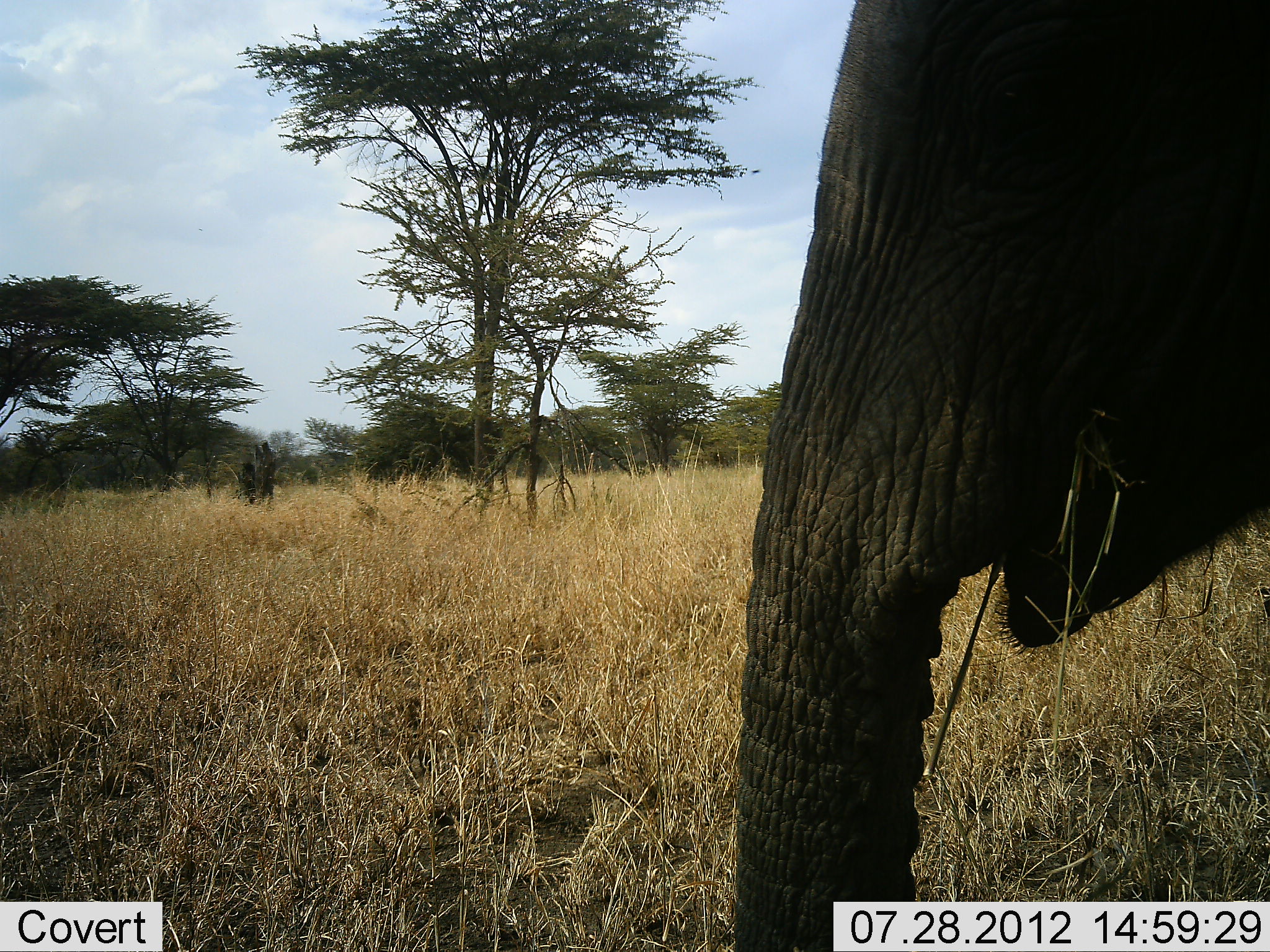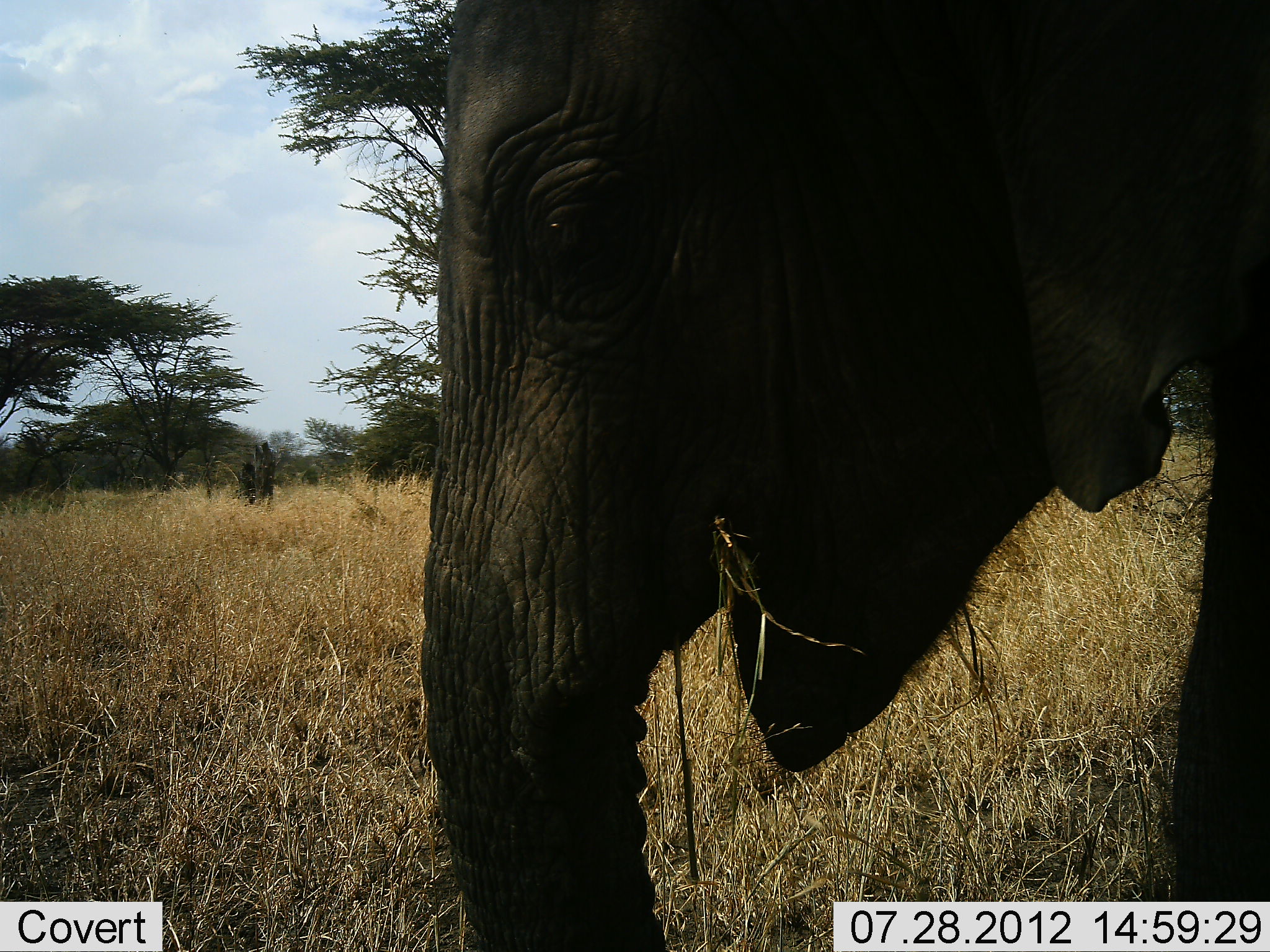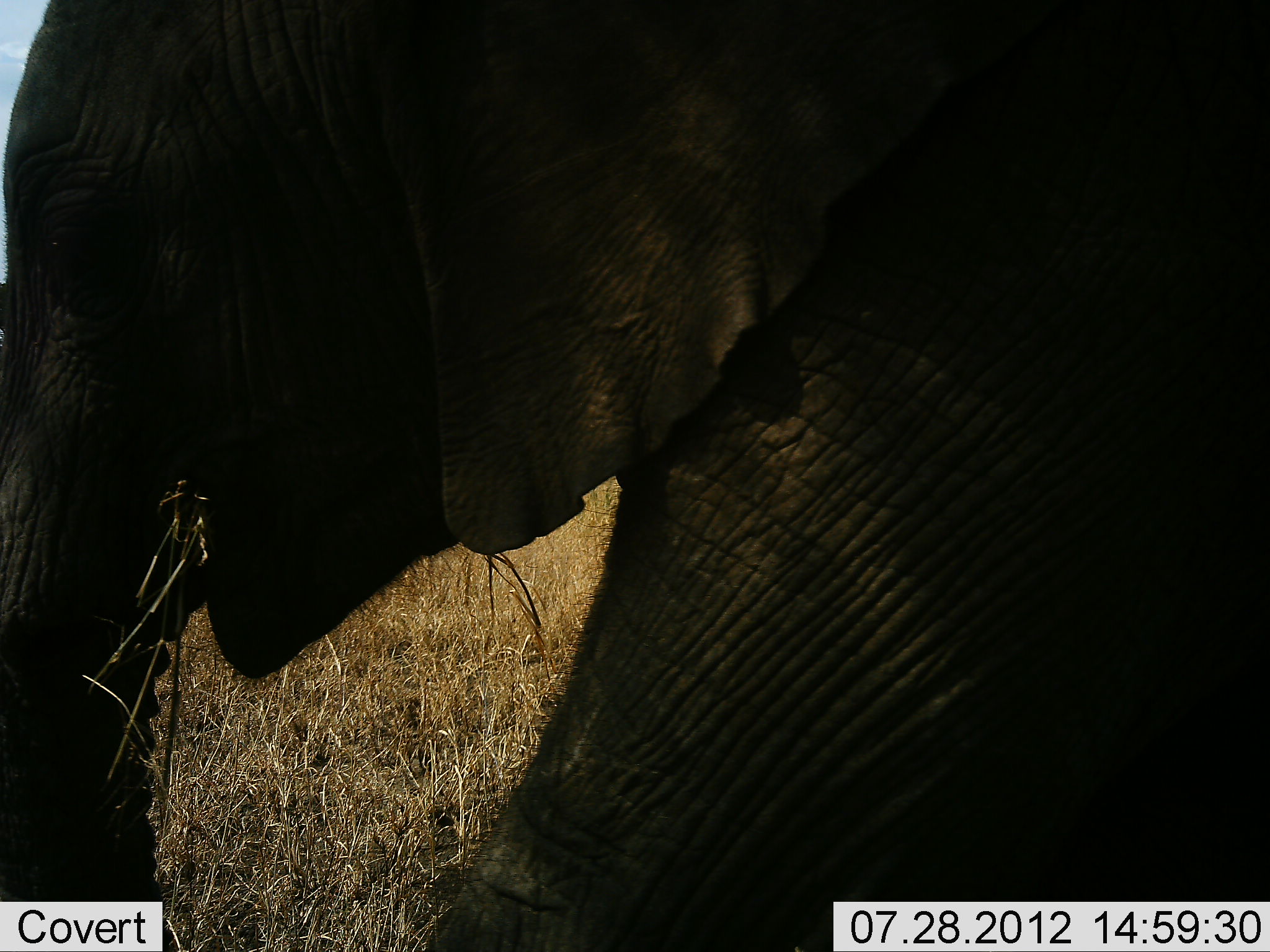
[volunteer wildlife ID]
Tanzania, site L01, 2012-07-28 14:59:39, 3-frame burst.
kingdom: Animalia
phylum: Chordata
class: Mammalia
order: Proboscidea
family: Elephantidae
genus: Loxodonta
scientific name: Loxodonta africana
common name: african bush elephant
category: elephant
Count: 1.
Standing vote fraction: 10%.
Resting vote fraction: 0%.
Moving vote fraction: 70%.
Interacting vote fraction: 0%.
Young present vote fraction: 40%.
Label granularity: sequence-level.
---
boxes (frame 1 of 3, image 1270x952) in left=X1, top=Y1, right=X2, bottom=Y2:
animal: left=729, top=0, right=1270, bottom=952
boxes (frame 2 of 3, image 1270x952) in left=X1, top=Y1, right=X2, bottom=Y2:
animal: left=416, top=0, right=1270, bottom=952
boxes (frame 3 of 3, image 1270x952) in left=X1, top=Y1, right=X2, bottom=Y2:
animal: left=0, top=2, right=1269, bottom=951